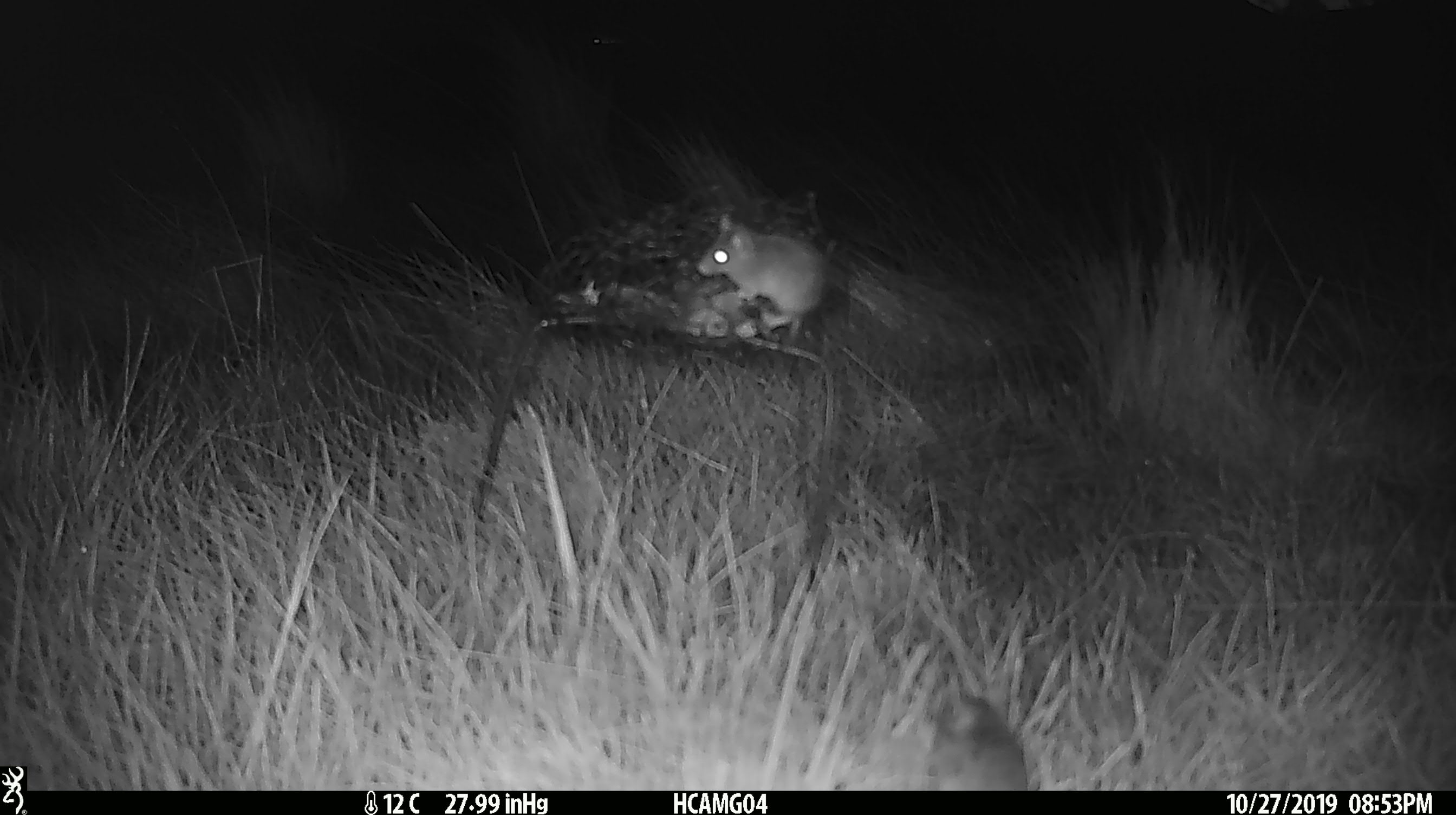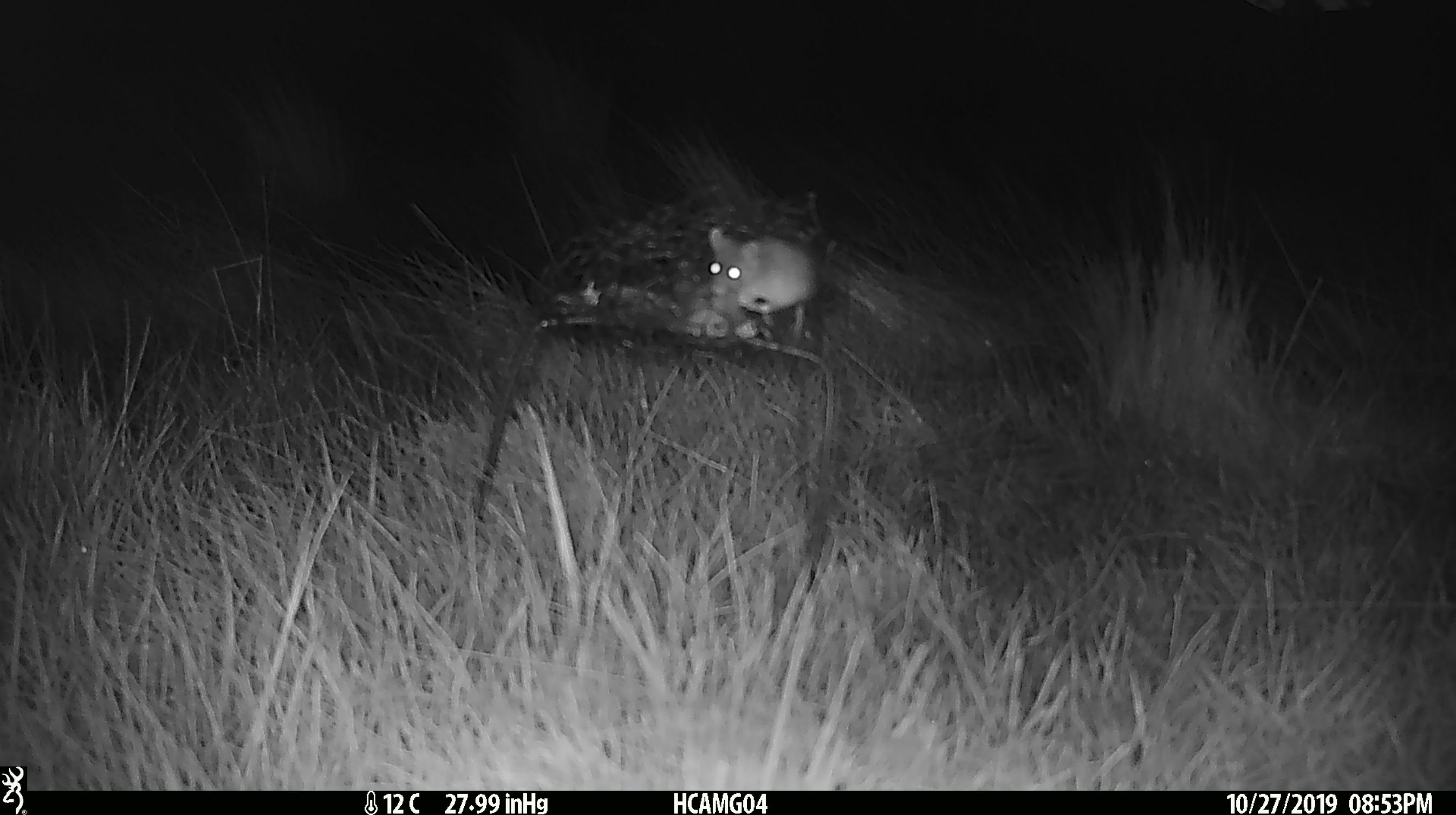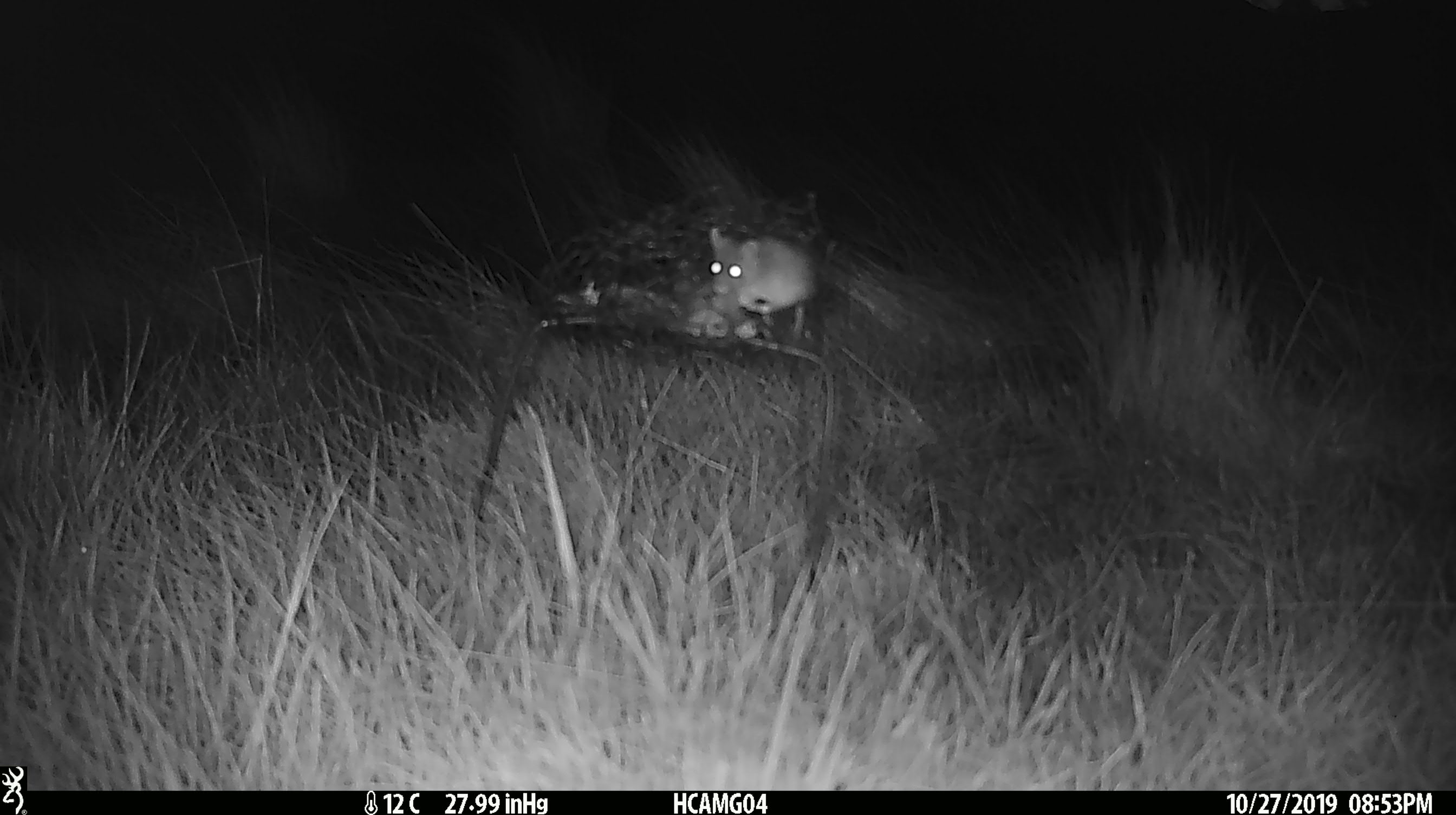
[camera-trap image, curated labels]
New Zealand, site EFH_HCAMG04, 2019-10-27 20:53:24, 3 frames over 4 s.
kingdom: Animalia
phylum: Chordata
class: Mammalia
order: Rodentia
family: Muridae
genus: Mus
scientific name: Mus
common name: mouse